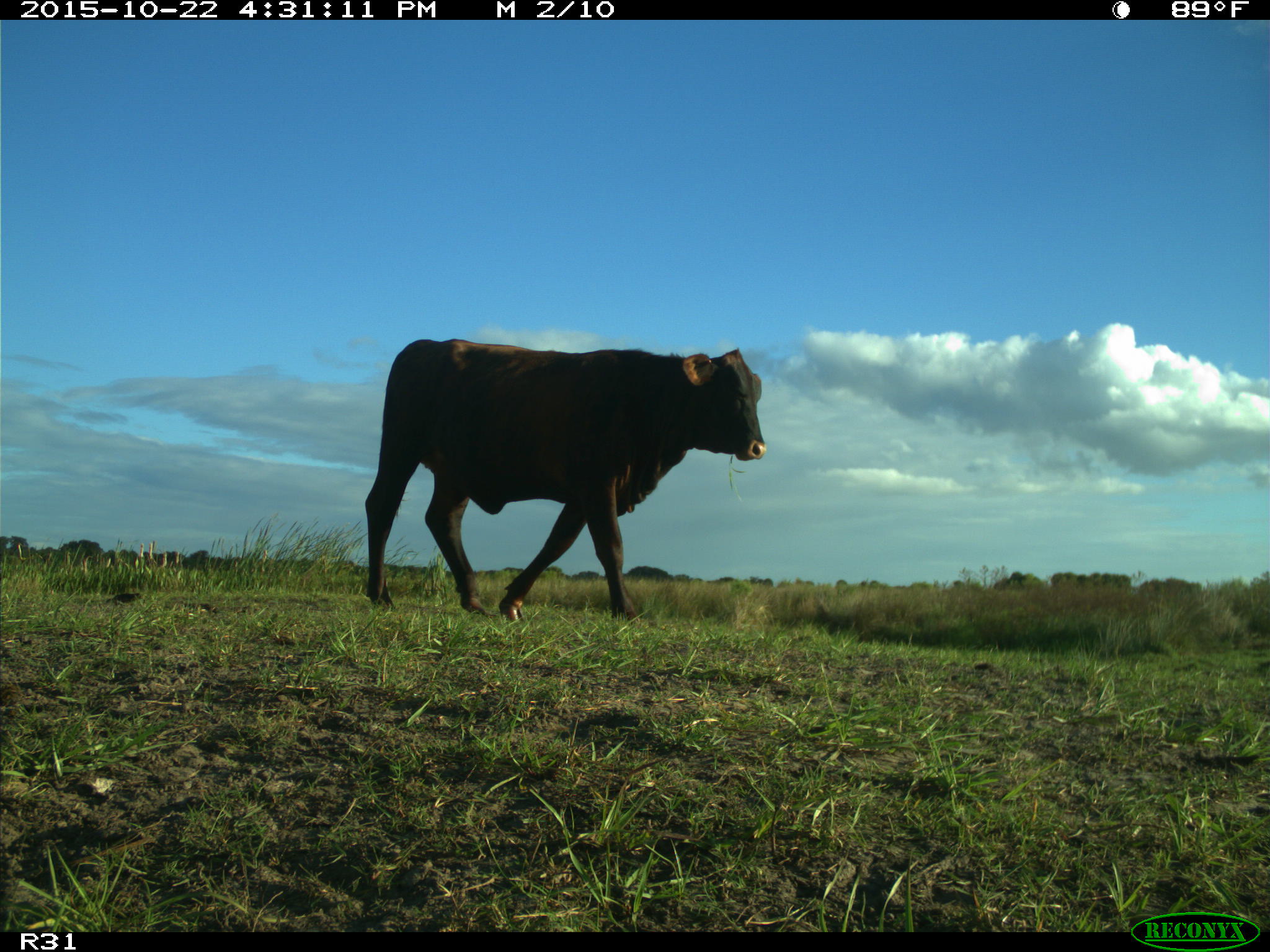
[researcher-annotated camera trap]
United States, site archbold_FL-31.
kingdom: Animalia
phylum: Chordata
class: Mammalia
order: Artiodactyla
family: Bovidae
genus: Bos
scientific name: Bos taurus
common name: domestic cow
Bos taurus (domestic cow).